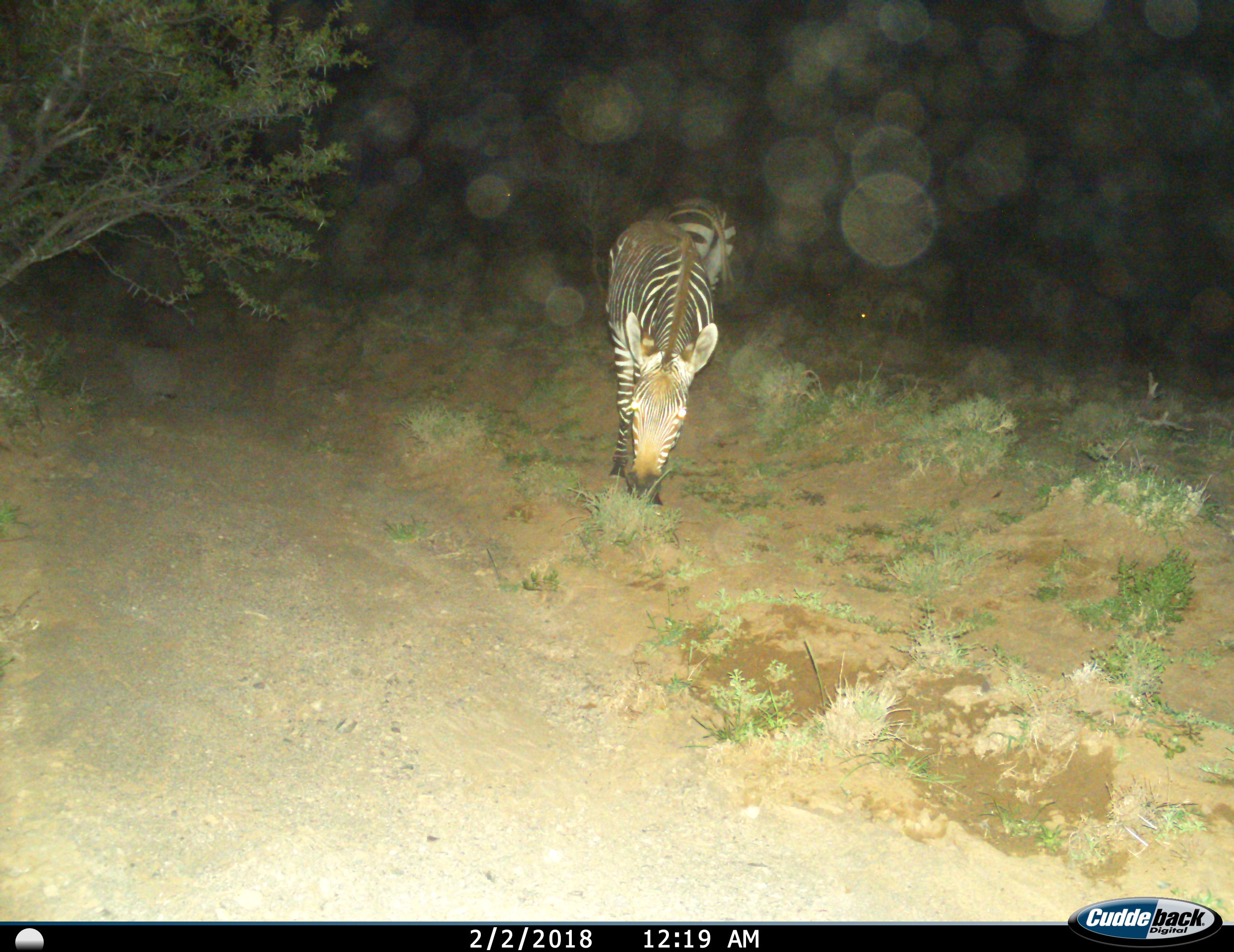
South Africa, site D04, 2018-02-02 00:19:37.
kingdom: Animalia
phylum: Chordata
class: Mammalia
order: Perissodactyla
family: Equidae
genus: Equus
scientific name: Equus zebra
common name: mountain zebra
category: zebramountain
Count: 2.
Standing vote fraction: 25%.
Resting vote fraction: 0%.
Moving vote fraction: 0%.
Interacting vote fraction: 0%.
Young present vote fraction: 0%.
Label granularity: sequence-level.